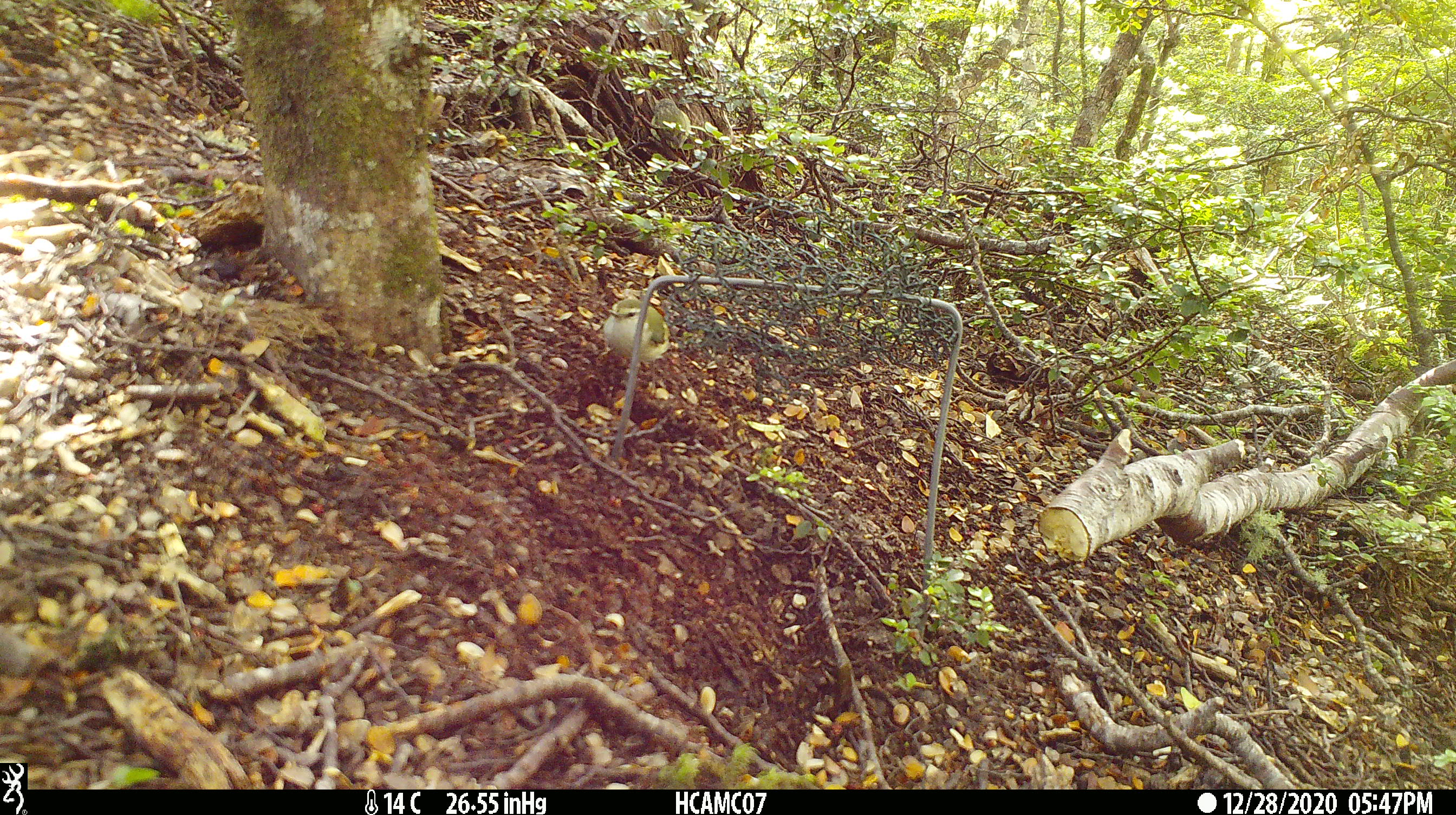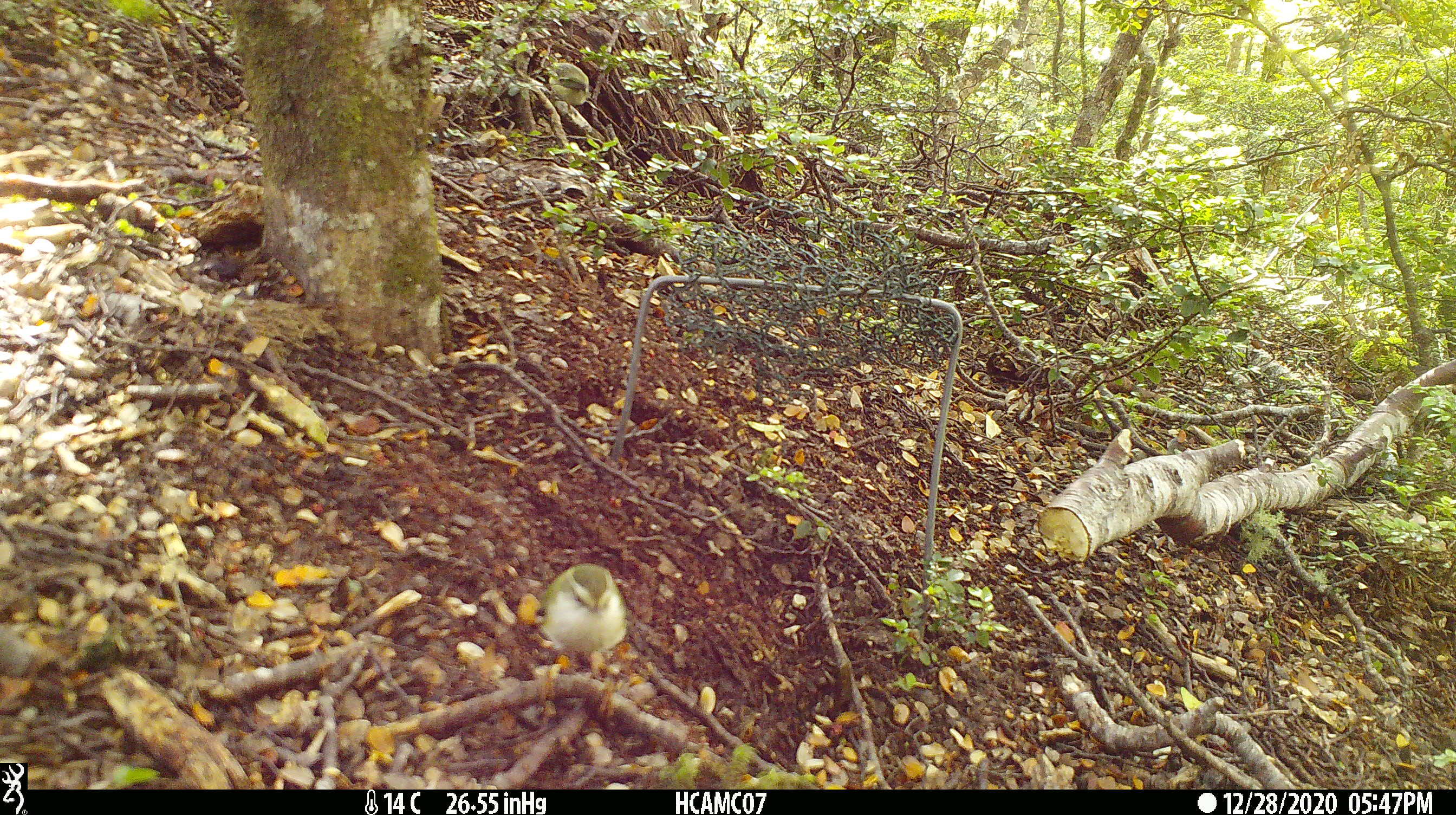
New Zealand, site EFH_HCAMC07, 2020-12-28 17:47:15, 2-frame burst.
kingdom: Animalia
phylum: Chordata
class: Aves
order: Passeriformes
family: Acanthisittidae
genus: Acanthisitta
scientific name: Acanthisitta chloris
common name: rifleman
Rifleman (Acanthisitta chloris).